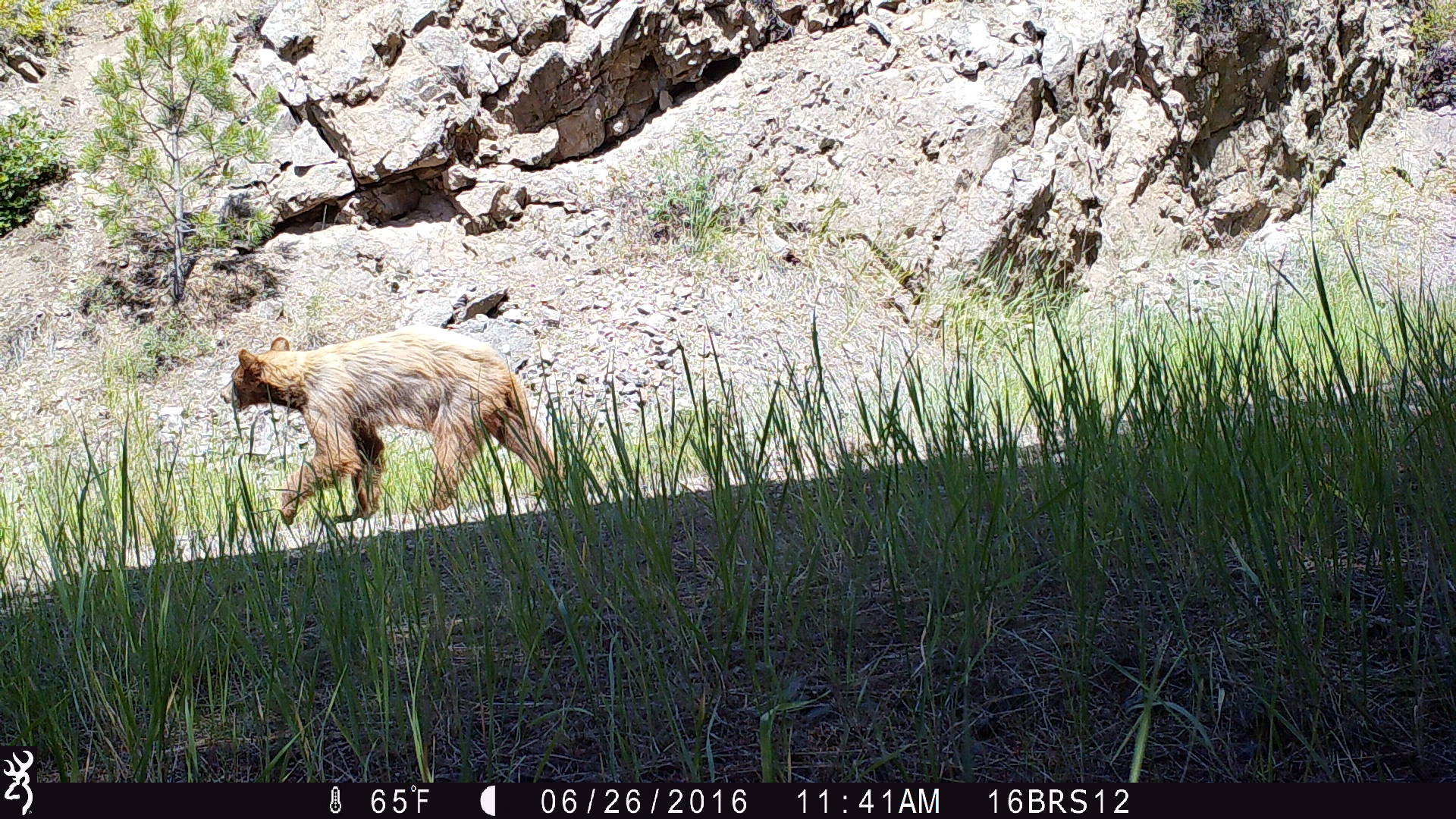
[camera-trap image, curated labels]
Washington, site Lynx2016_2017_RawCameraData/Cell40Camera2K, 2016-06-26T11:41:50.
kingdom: Animalia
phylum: Chordata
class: Mammalia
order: Carnivora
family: Ursidae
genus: Ursus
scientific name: Ursus americanus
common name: american black bear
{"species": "Ursus americanus (american black bear)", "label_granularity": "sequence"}